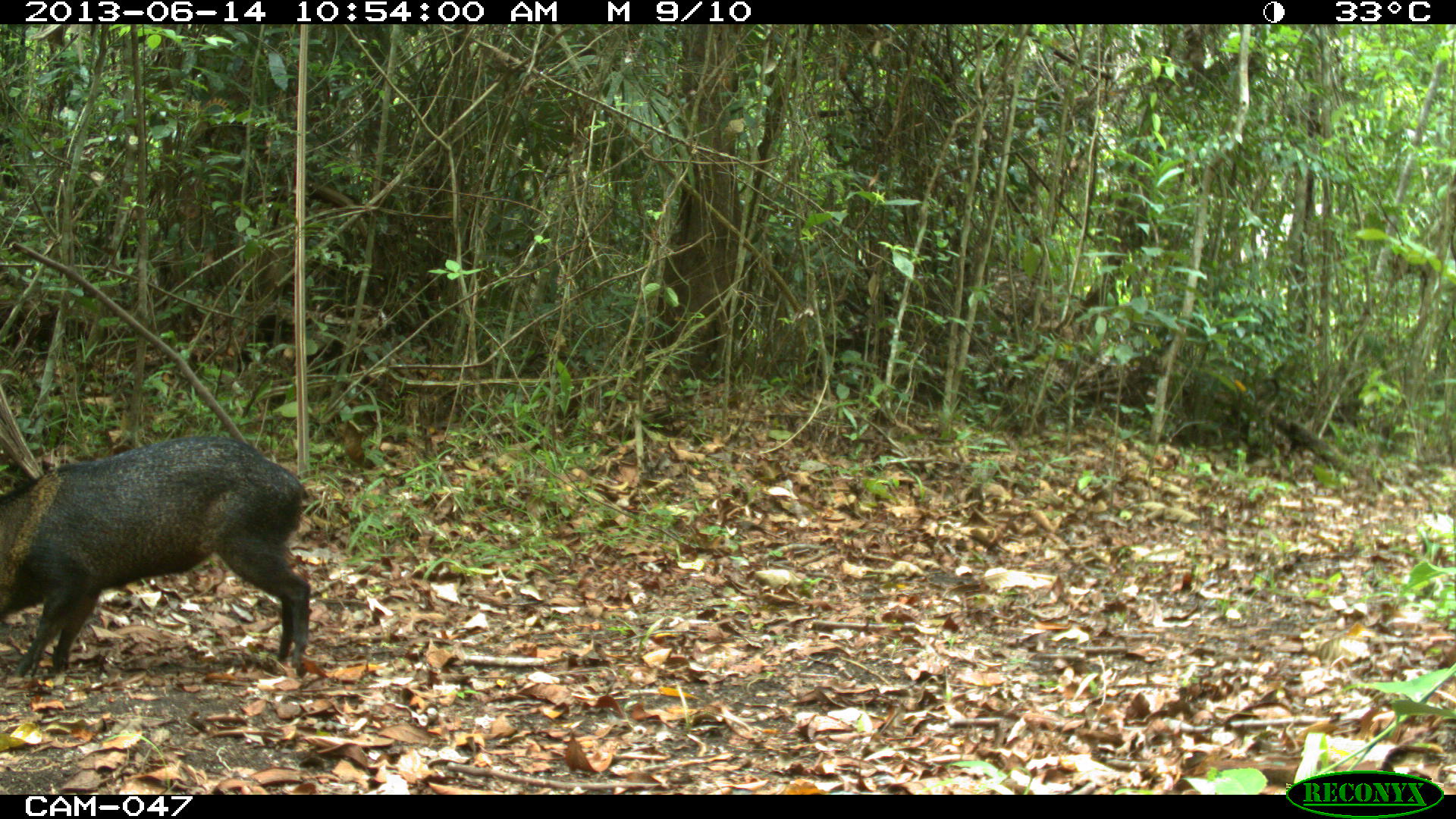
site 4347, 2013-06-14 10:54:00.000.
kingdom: Animalia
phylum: Chordata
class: Mammalia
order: Artiodactyla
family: Tayassuidae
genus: Pecari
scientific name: Pecari tajacu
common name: collared peccary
Pecari tajacu (collared peccary), count 2.